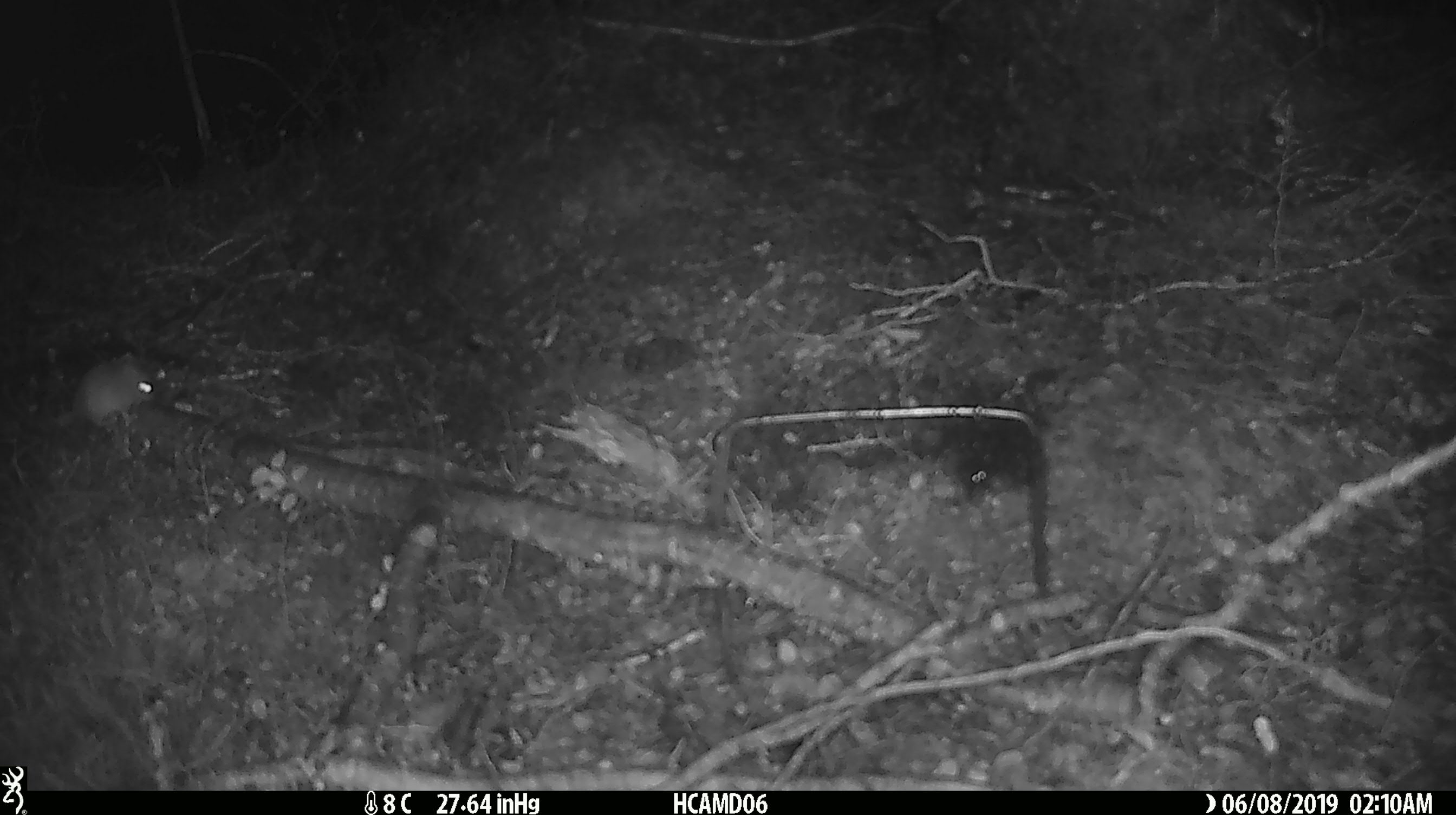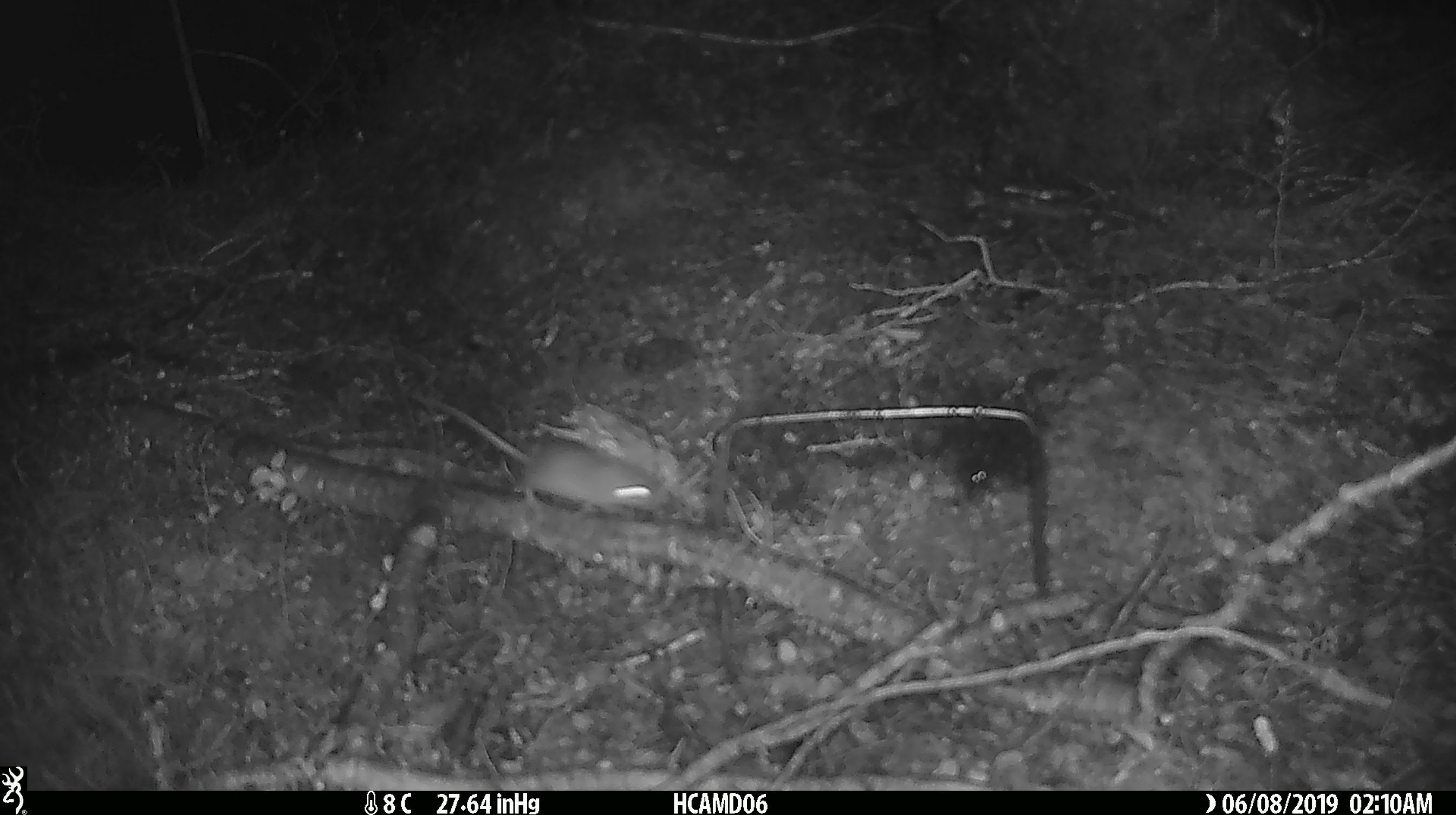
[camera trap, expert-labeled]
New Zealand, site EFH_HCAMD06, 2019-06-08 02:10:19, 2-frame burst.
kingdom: Animalia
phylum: Chordata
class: Mammalia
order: Rodentia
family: Muridae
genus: Mus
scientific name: Mus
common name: mouse